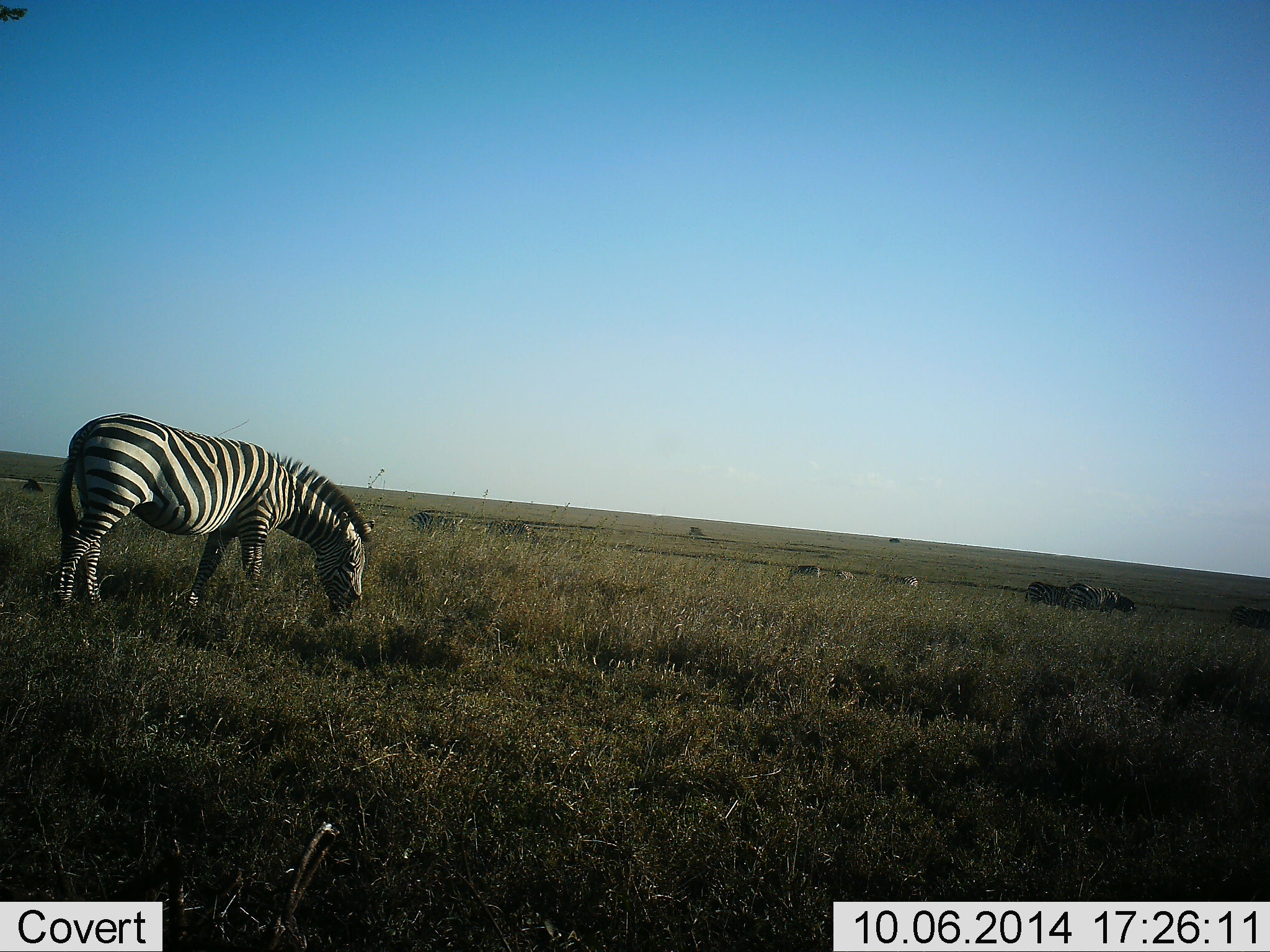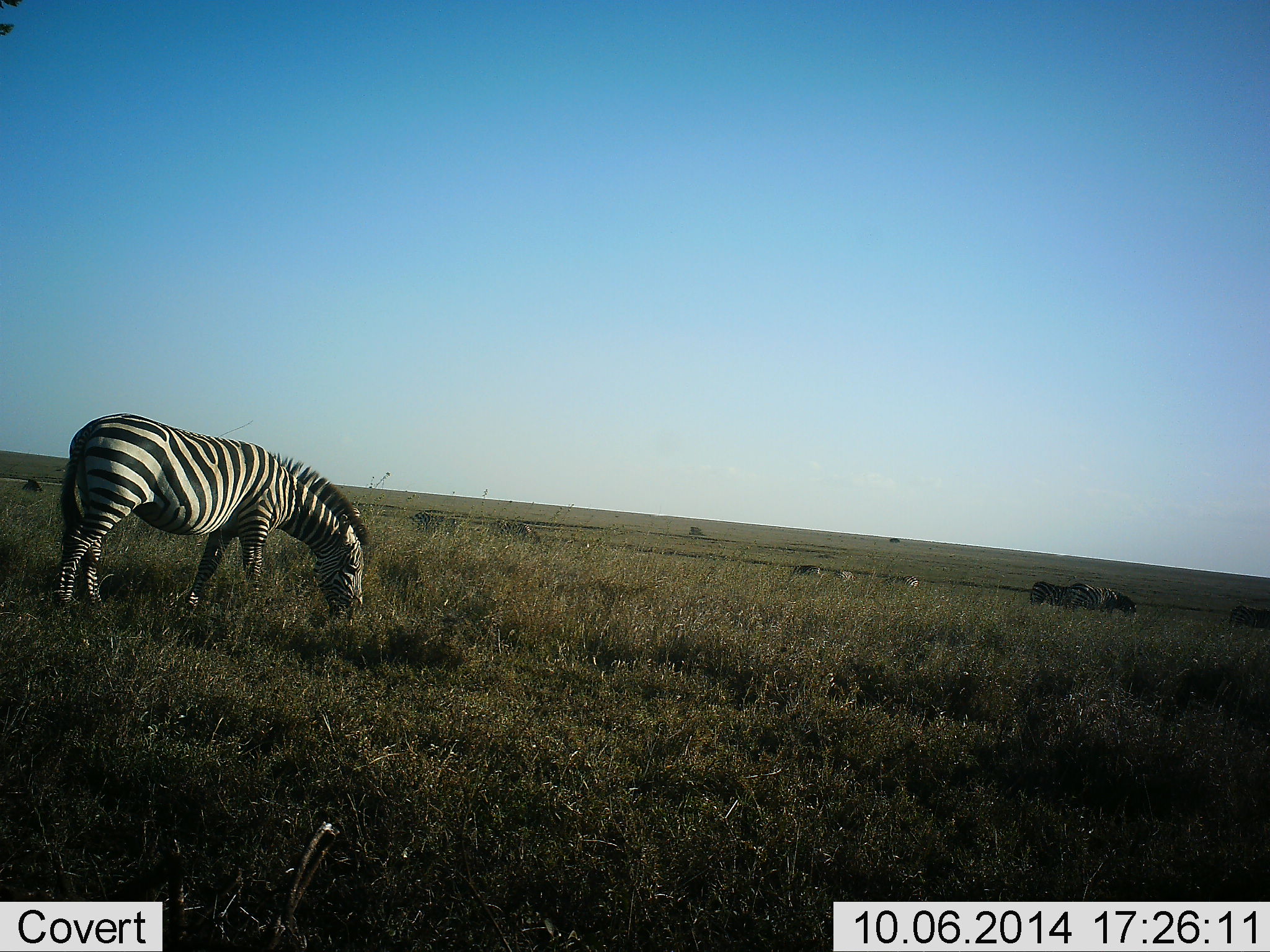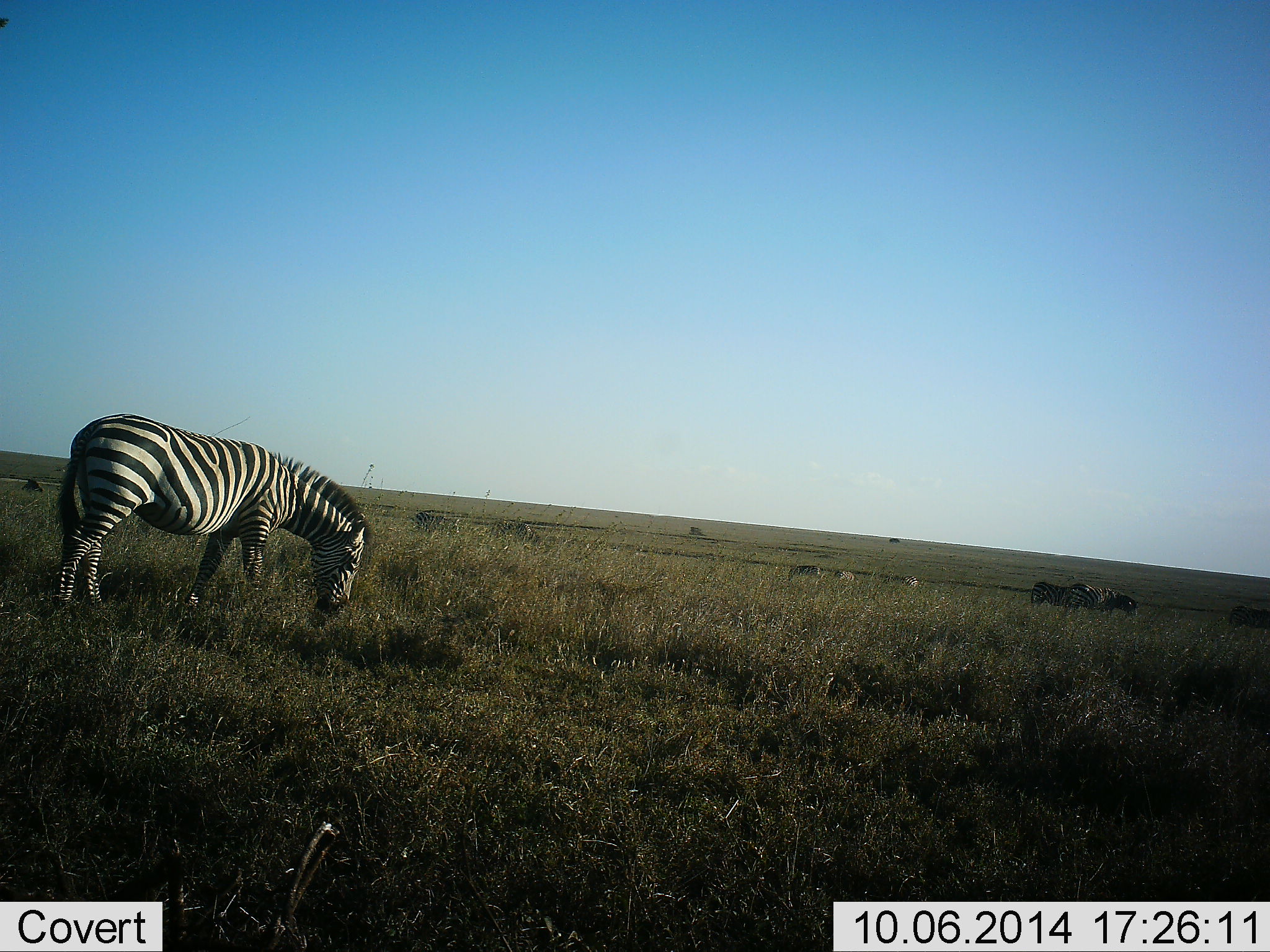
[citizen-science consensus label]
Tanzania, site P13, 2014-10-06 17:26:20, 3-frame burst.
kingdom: Animalia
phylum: Chordata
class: Mammalia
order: Perissodactyla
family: Equidae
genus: Equus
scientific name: Equus quagga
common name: plains zebra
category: zebra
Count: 3.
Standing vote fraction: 40%.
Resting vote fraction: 0%.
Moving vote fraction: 0%.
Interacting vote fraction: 20%.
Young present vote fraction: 0%.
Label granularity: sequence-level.